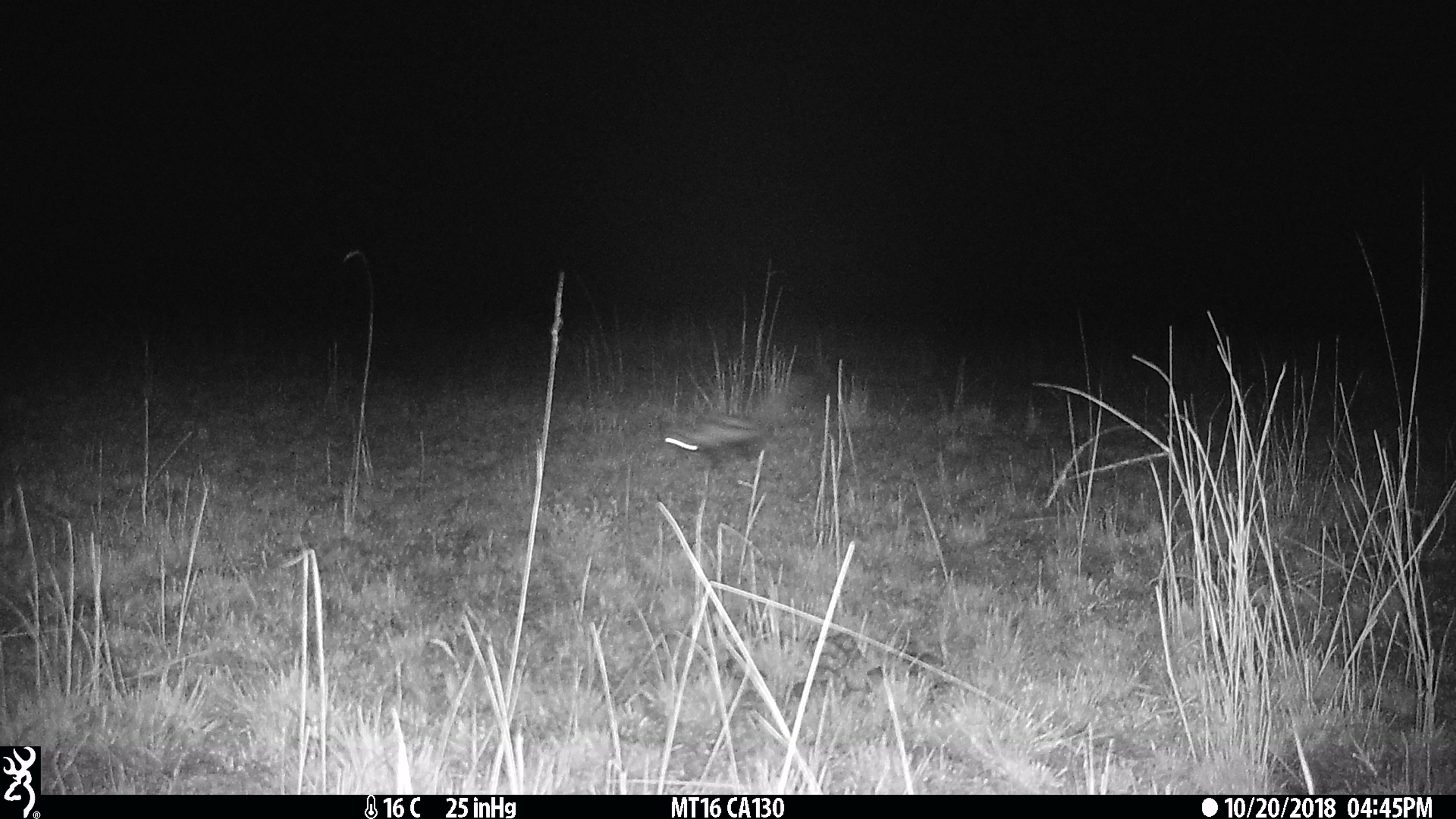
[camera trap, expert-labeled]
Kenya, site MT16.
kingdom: Animalia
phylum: Chordata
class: Mammalia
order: Carnivora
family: Mustelidae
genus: Ictonyx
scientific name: Ictonyx striatus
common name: zorilla